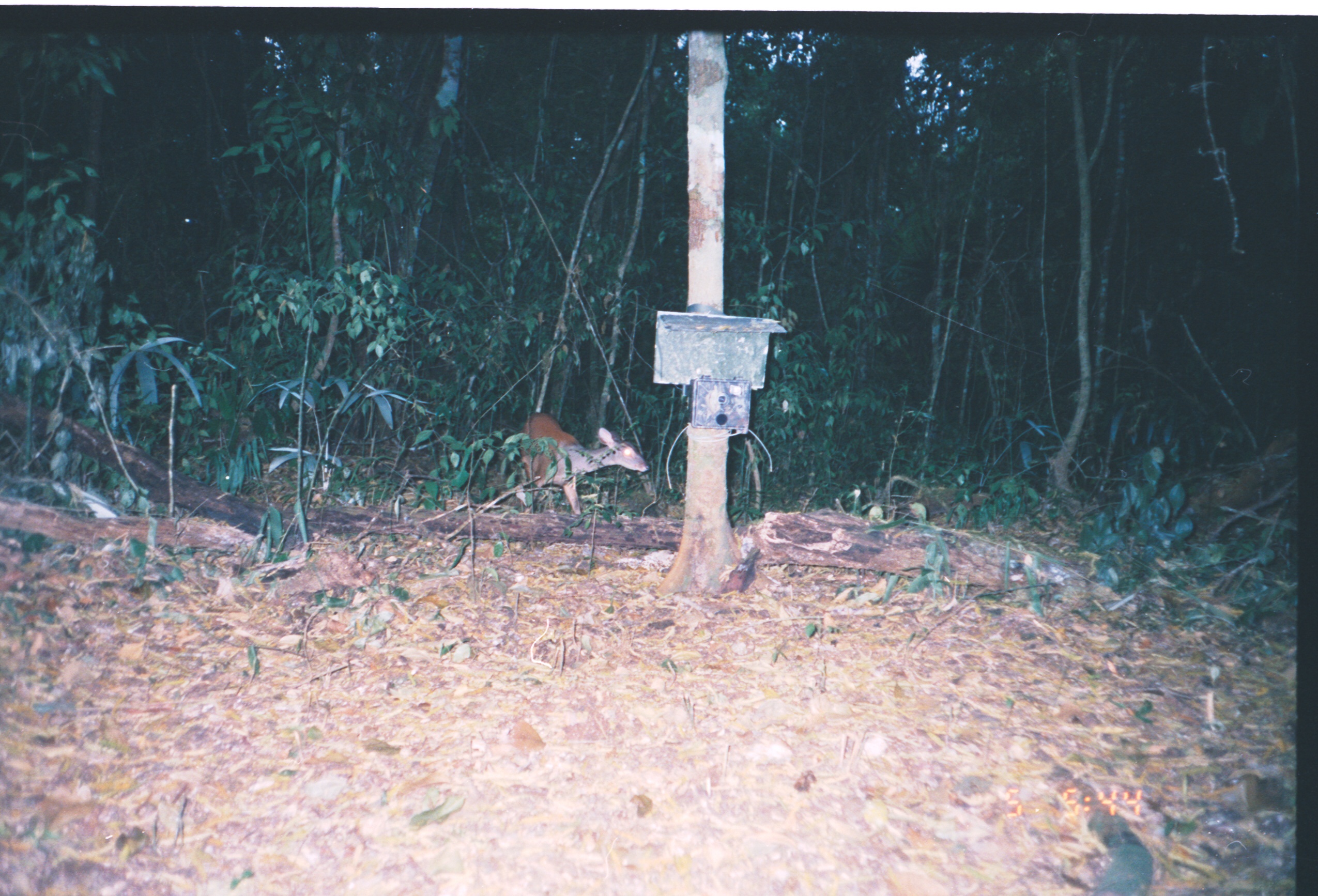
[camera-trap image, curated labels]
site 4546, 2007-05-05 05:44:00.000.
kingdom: Animalia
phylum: Chordata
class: Mammalia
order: Artiodactyla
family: Cervidae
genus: Mazama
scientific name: Mazama americana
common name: red brocket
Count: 1.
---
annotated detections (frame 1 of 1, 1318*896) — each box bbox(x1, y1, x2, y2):
mazama americana: bbox(519, 411, 650, 515)